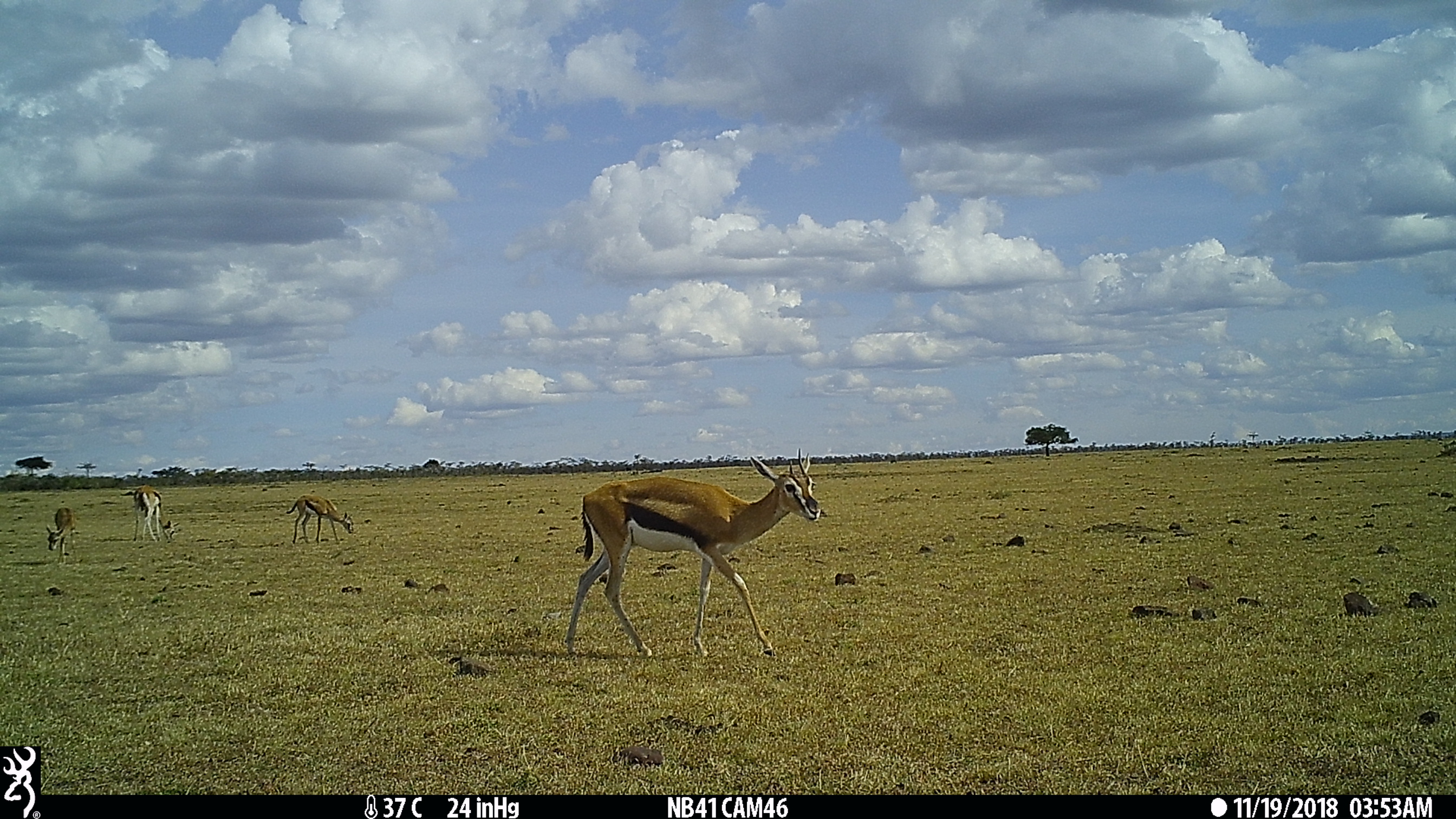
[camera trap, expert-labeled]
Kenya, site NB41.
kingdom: Animalia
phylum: Chordata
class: Mammalia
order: Artiodactyla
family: Bovidae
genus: Eudorcas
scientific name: Eudorcas thomsonii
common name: thomon's gazelle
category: gazelle thomsons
Gazelle thomsons (thomon's gazelle) (Eudorcas thomsonii).